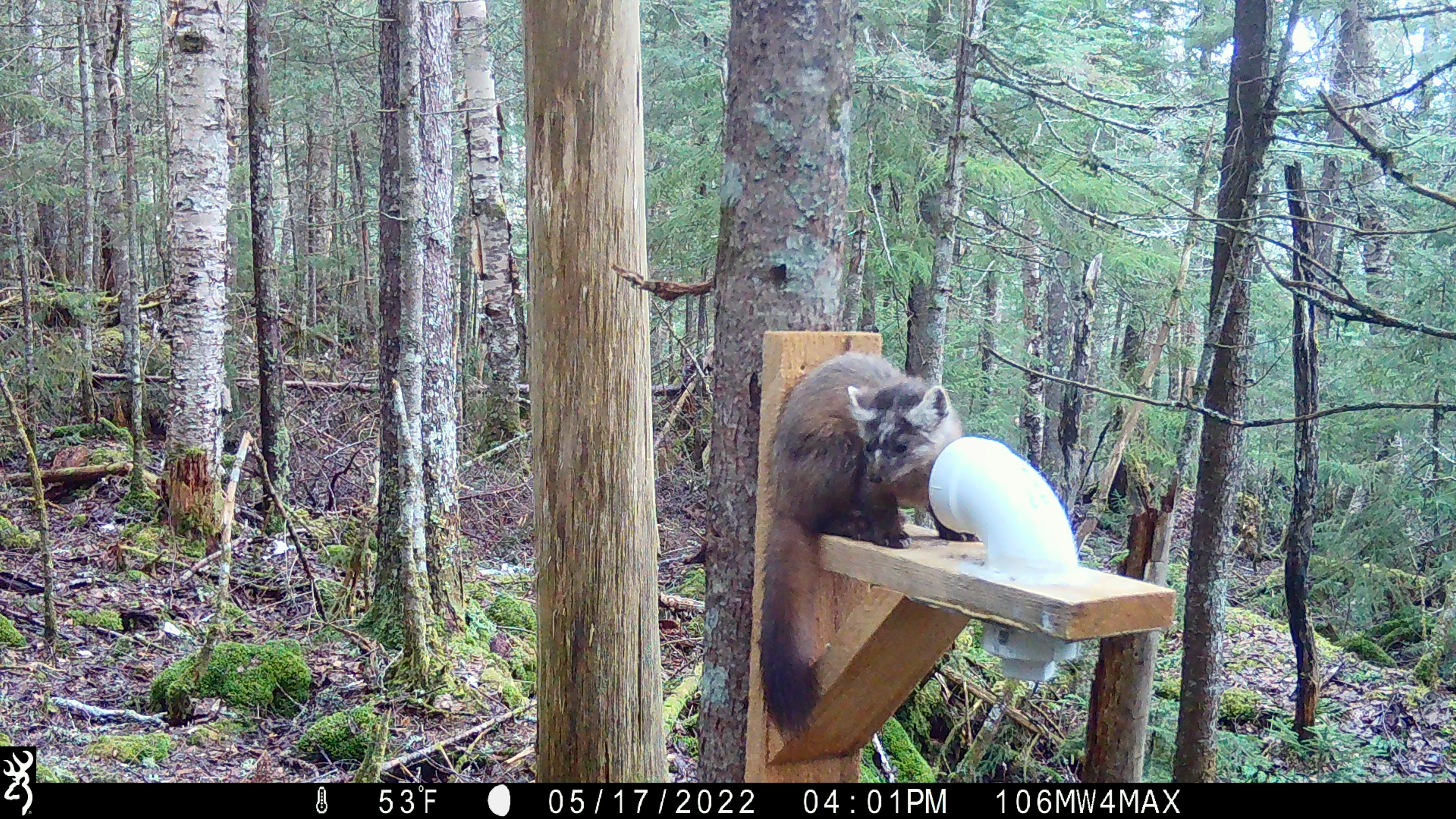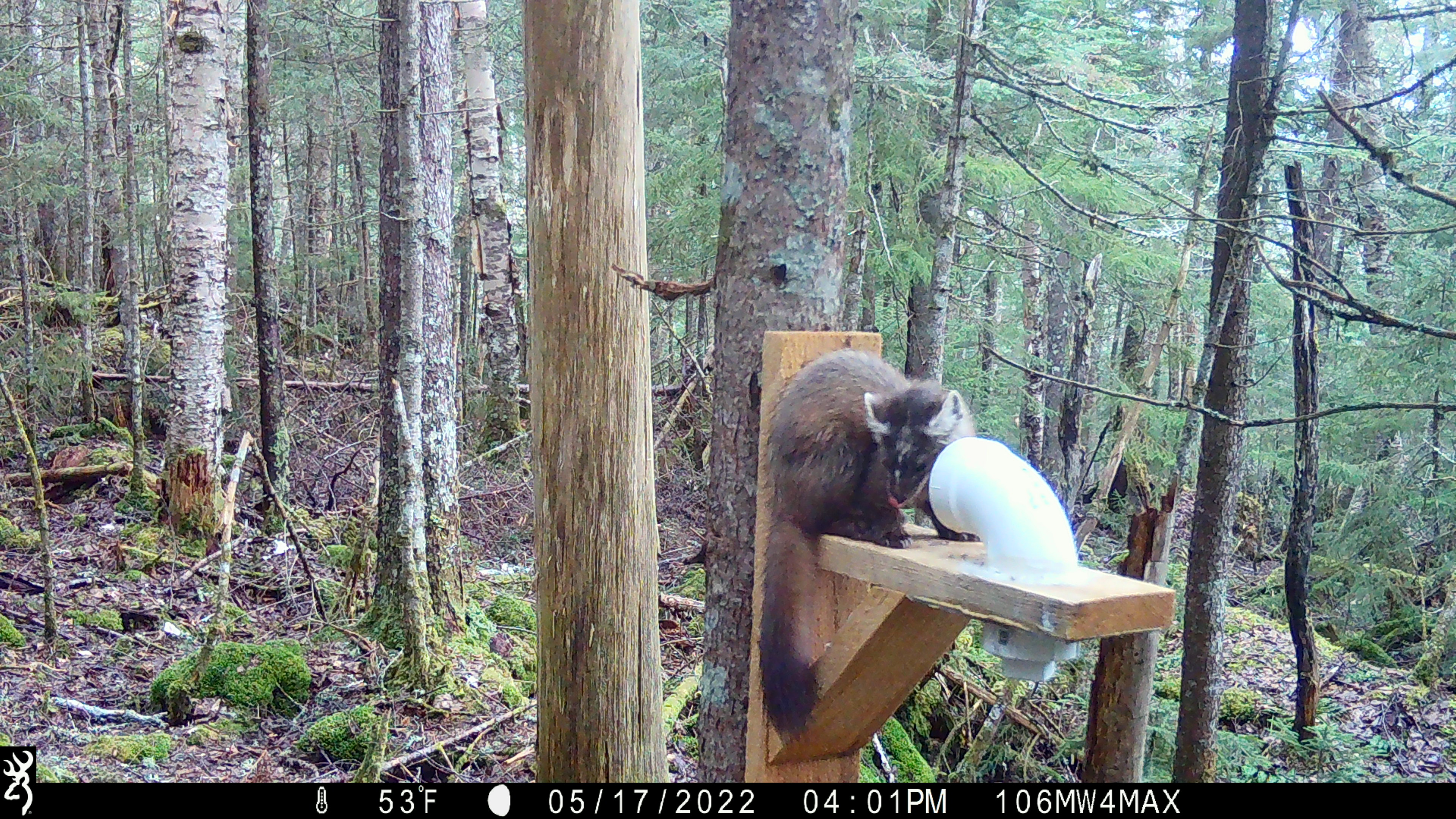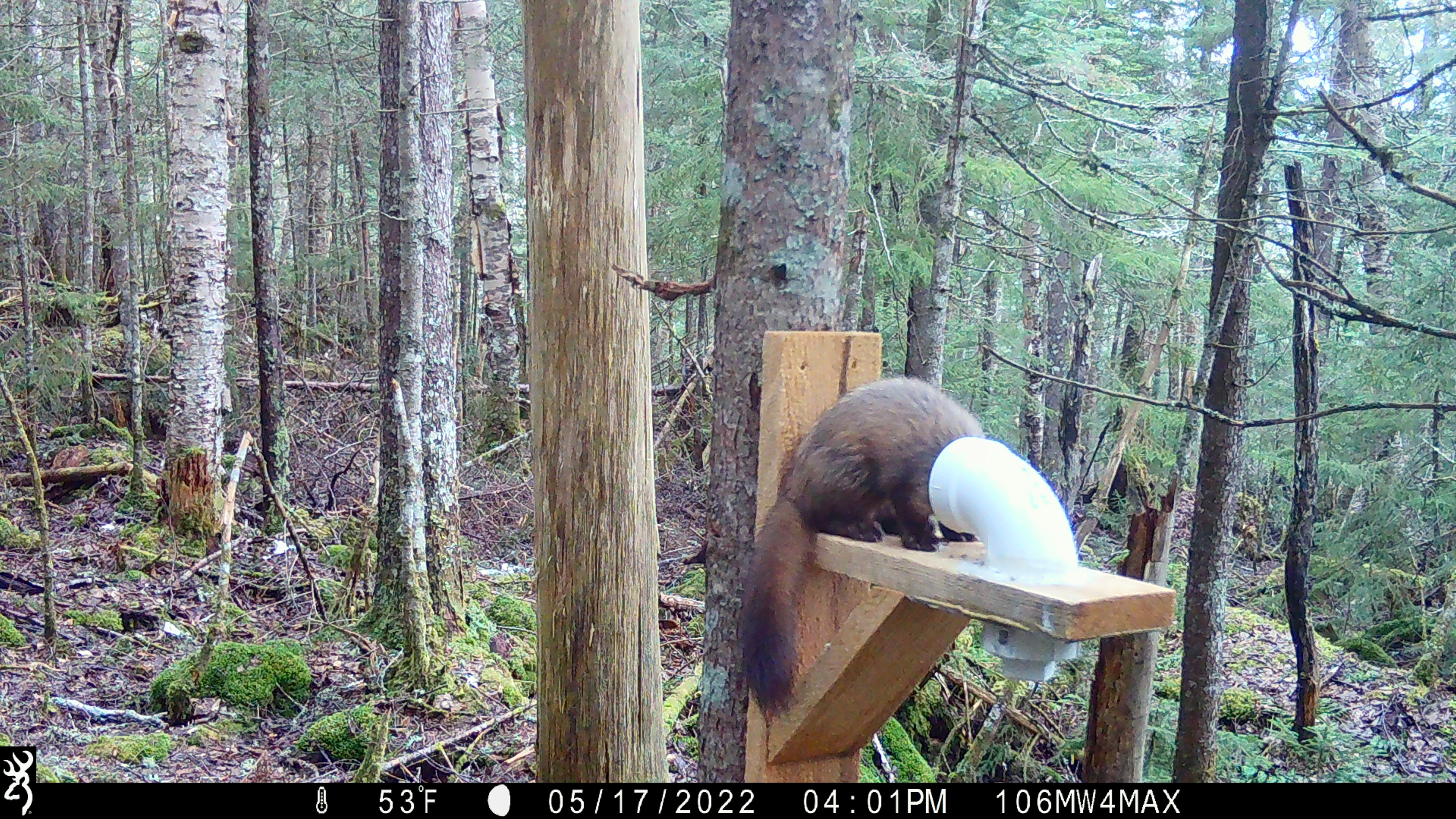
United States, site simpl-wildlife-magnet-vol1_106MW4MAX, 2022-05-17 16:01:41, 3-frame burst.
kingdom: Animalia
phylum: Chordata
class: Mammalia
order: Carnivora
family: Mustelidae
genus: Martes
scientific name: Martes americana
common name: american marten